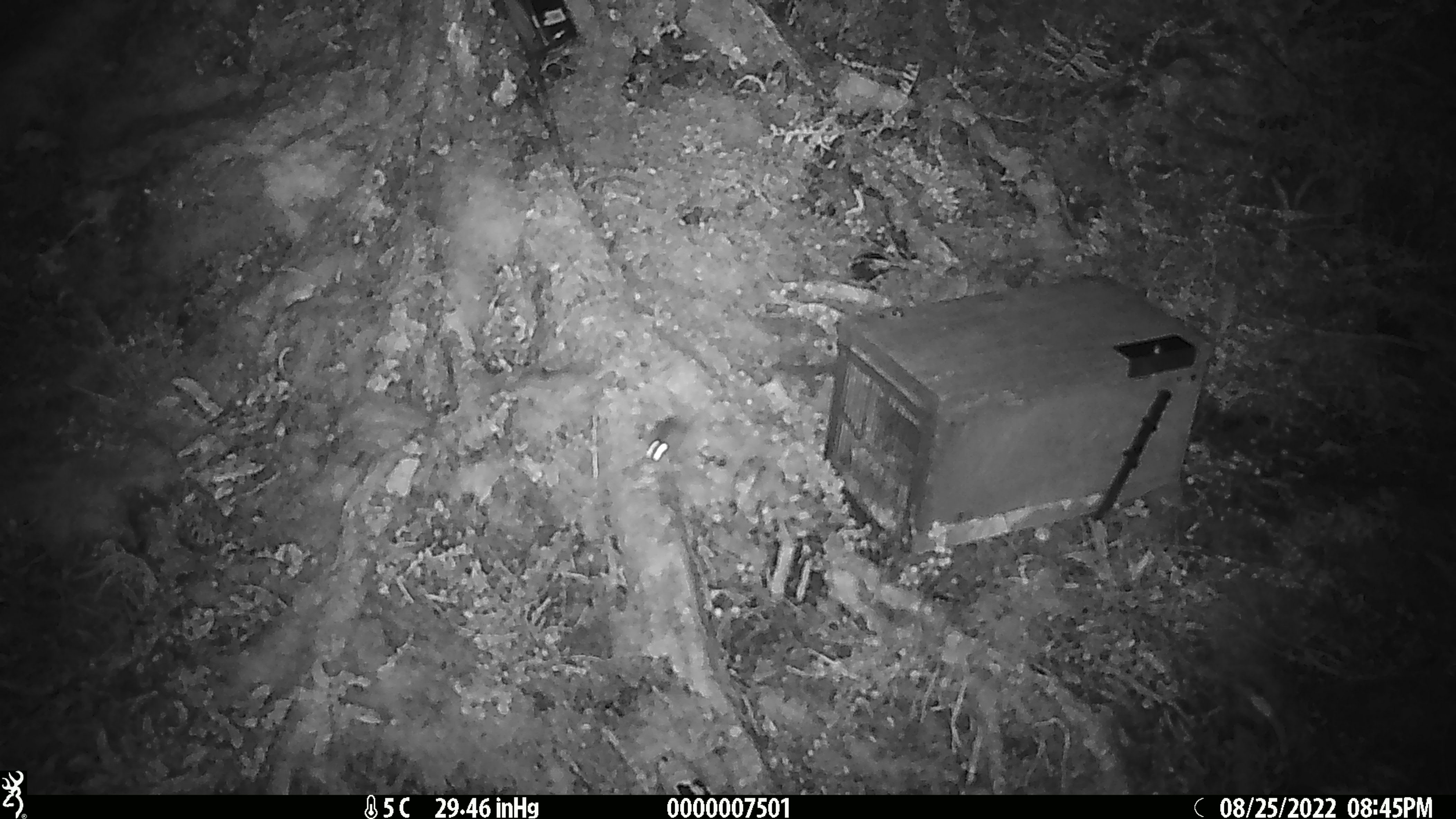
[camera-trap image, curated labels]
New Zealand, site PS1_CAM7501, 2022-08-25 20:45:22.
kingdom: Animalia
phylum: Chordata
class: Mammalia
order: Rodentia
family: Muridae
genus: Mus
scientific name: Mus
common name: mouse